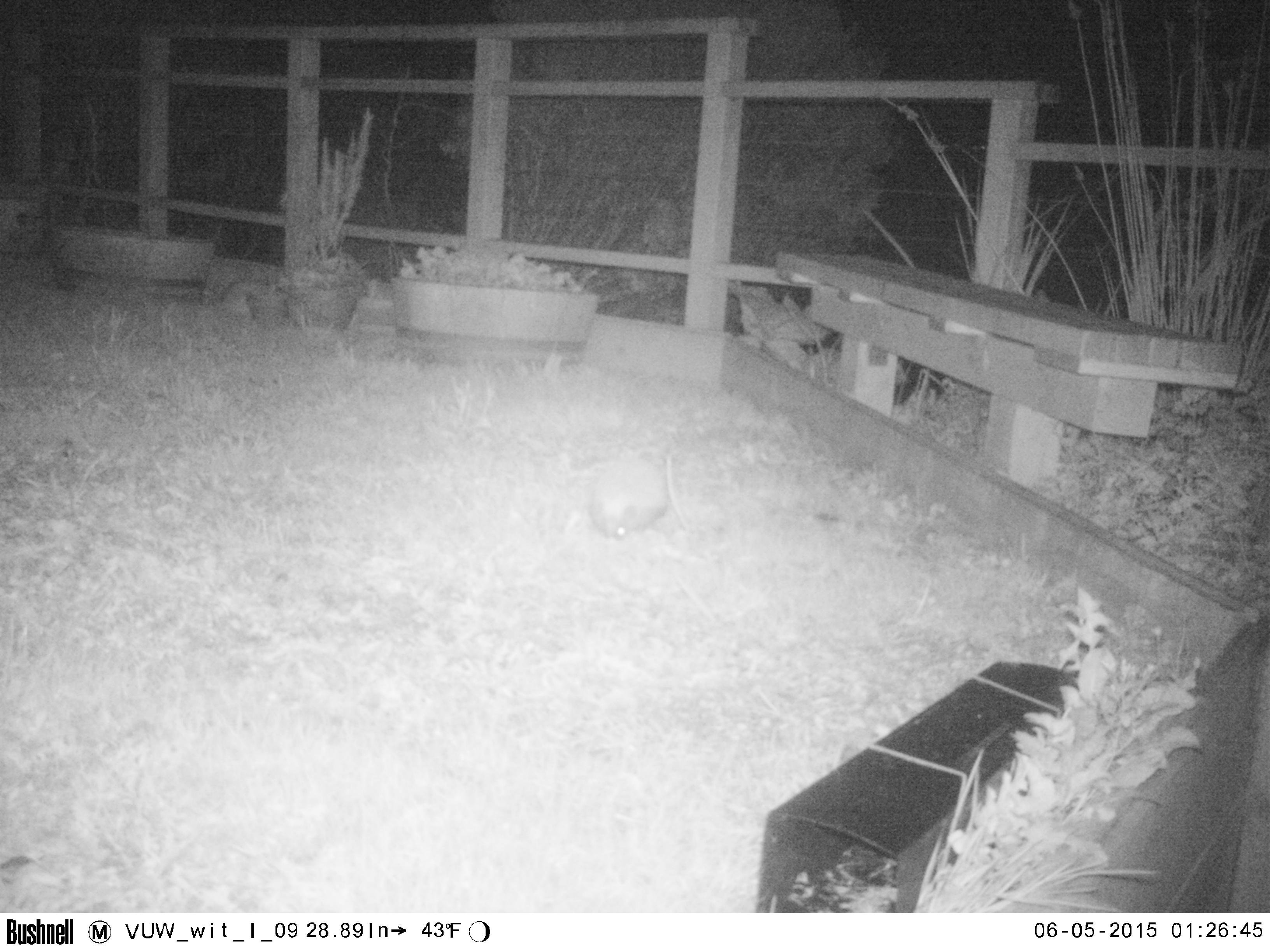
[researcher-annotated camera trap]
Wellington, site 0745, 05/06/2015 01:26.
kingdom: Animalia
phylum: Chordata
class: Mammalia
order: Eulipotyphla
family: Erinaceidae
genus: Erinaceus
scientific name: Erinaceus europaeus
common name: hedgehog